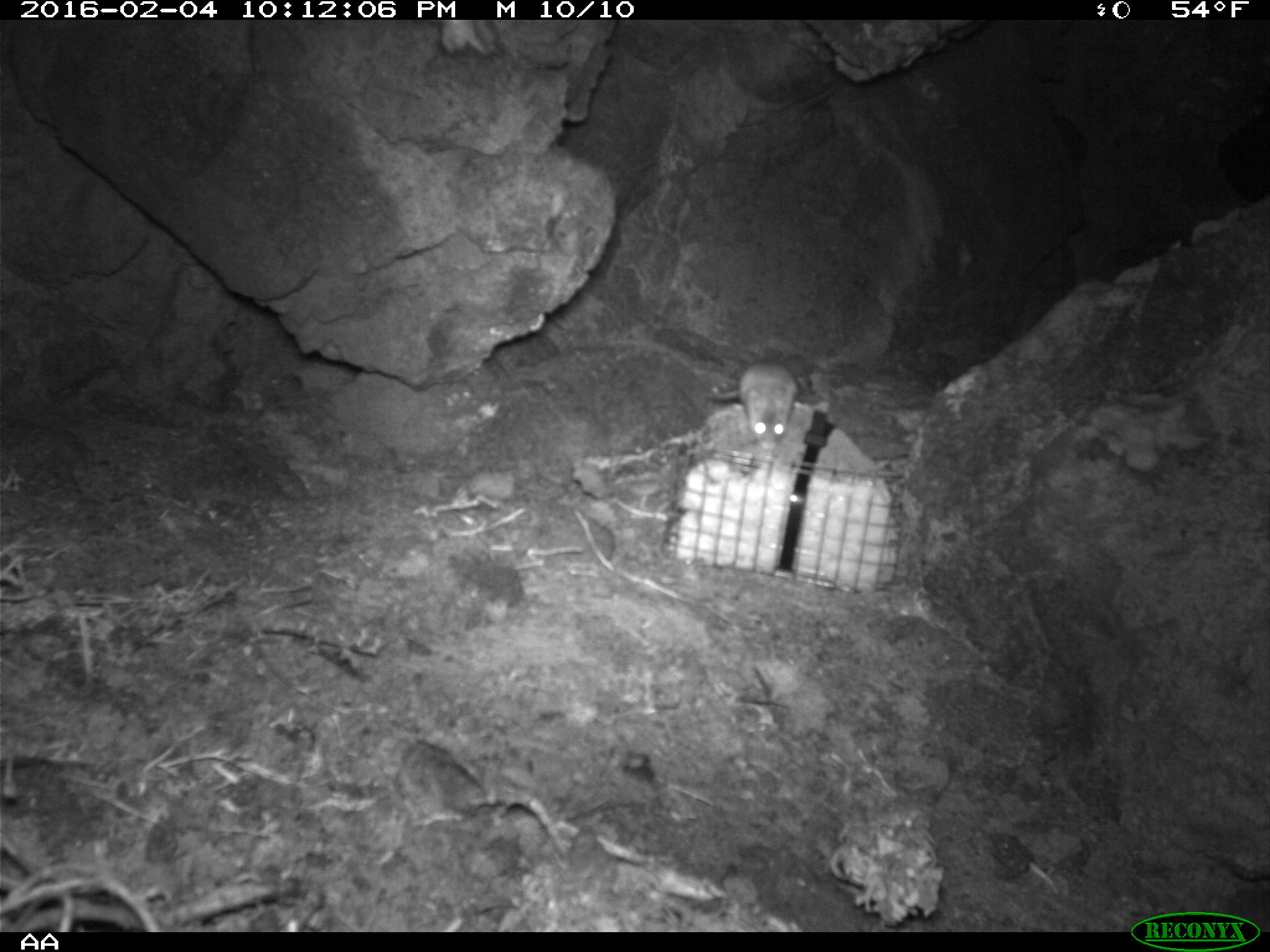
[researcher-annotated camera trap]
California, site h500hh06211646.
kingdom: Animalia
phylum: Chordata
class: Mammalia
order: Rodentia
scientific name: Rodentia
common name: rodent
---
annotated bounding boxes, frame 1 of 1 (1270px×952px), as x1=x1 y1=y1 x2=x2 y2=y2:
rodent: x1=704 y1=361 x2=802 y2=449